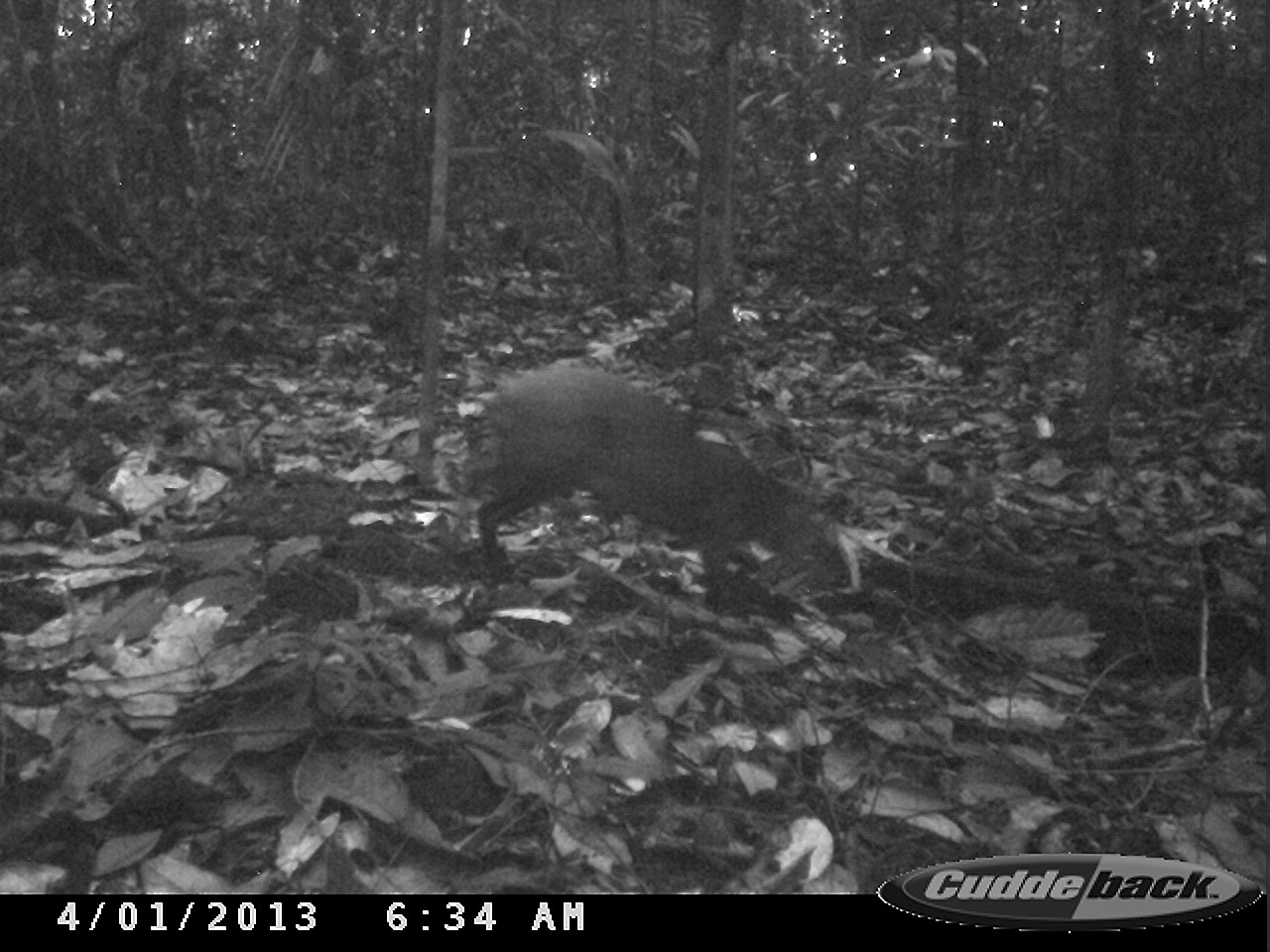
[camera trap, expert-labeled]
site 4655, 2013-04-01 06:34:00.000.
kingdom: Animalia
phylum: Chordata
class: Mammalia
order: Rodentia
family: Dasyproctidae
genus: Dasyprocta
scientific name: Dasyprocta leporina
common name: red-rumped agouti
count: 1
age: adult